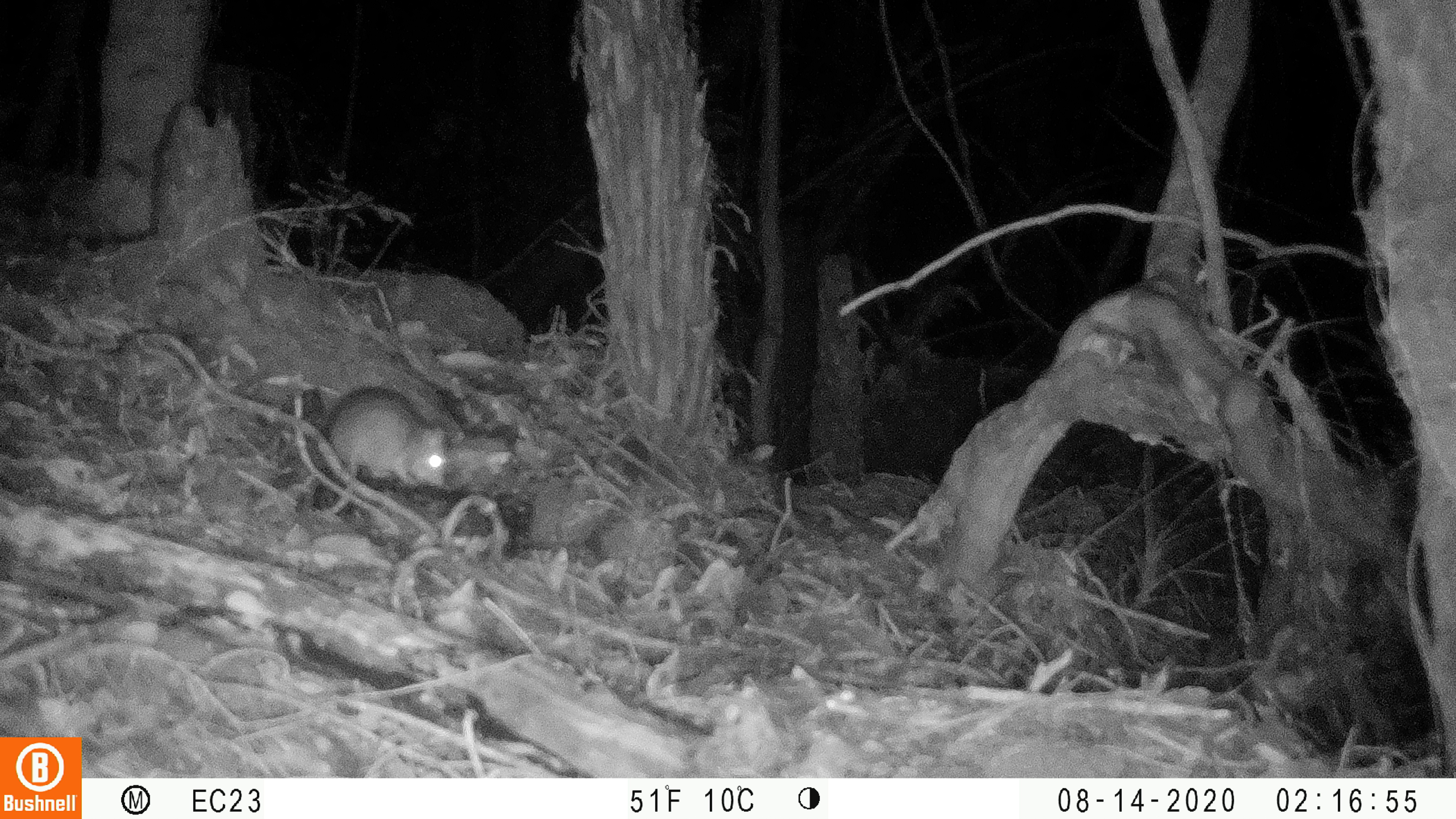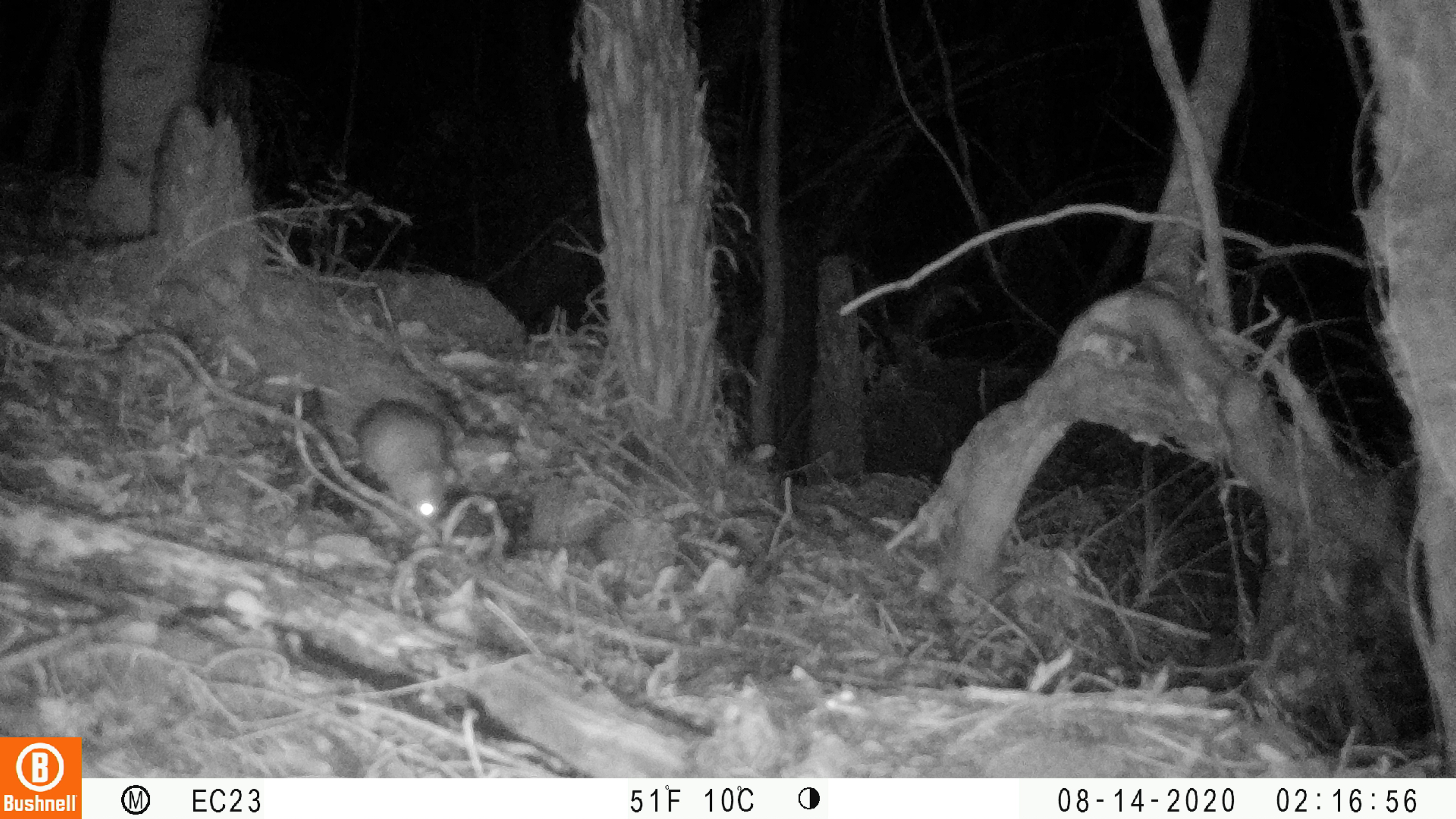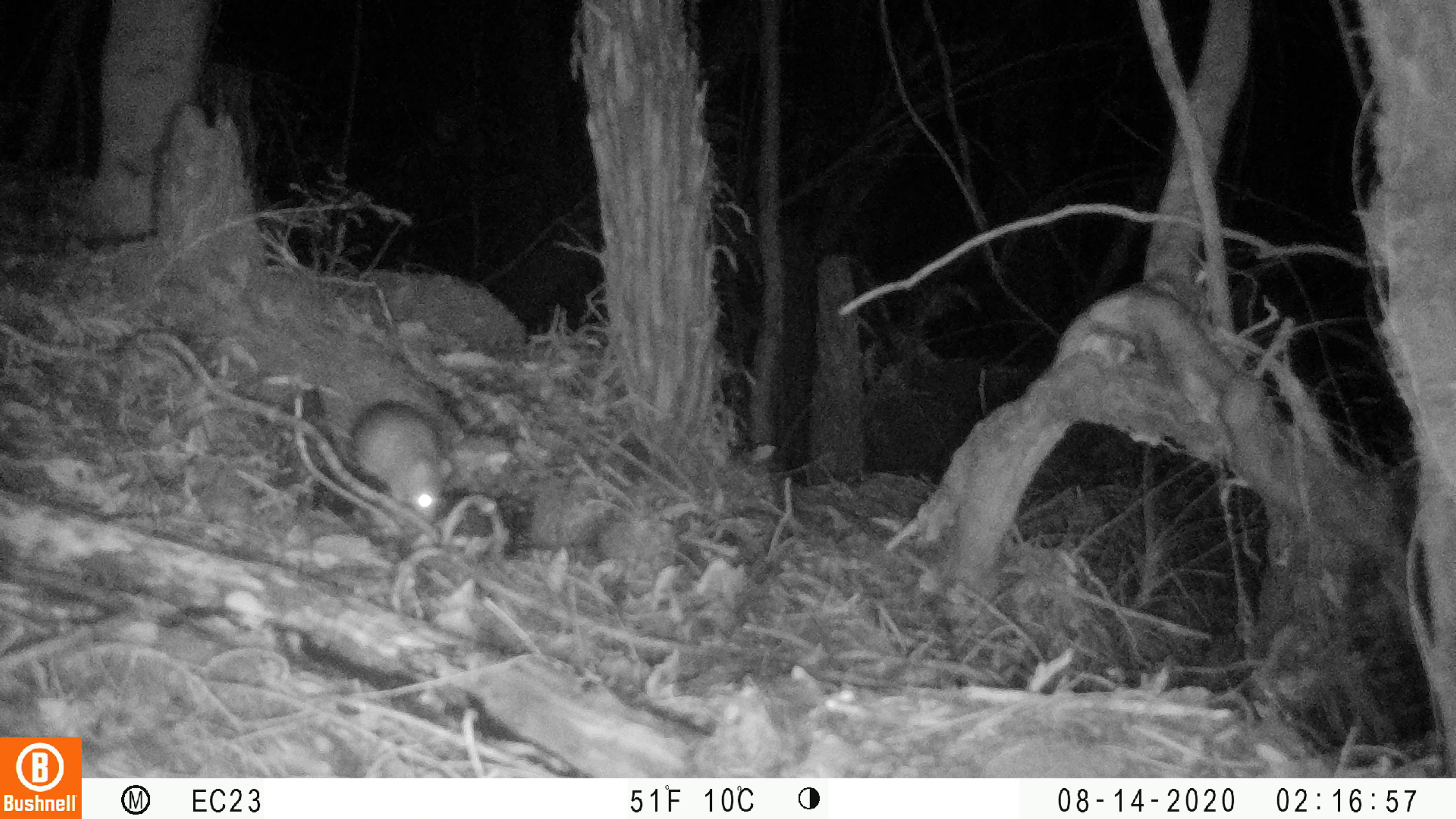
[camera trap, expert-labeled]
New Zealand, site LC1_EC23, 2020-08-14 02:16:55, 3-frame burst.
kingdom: Animalia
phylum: Chordata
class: Mammalia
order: Rodentia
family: Muridae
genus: Rattus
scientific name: Rattus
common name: rat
Rat (Rattus).